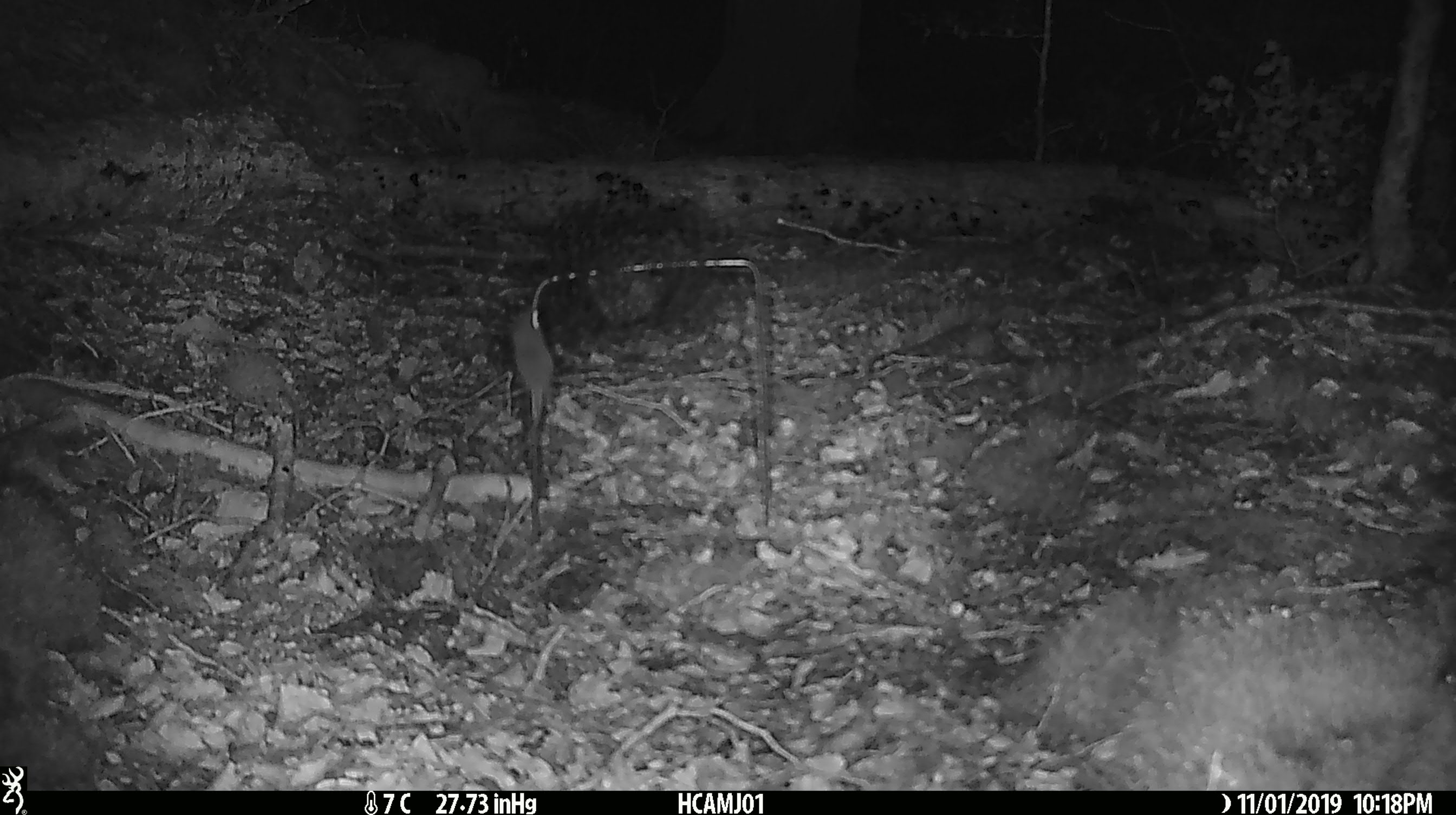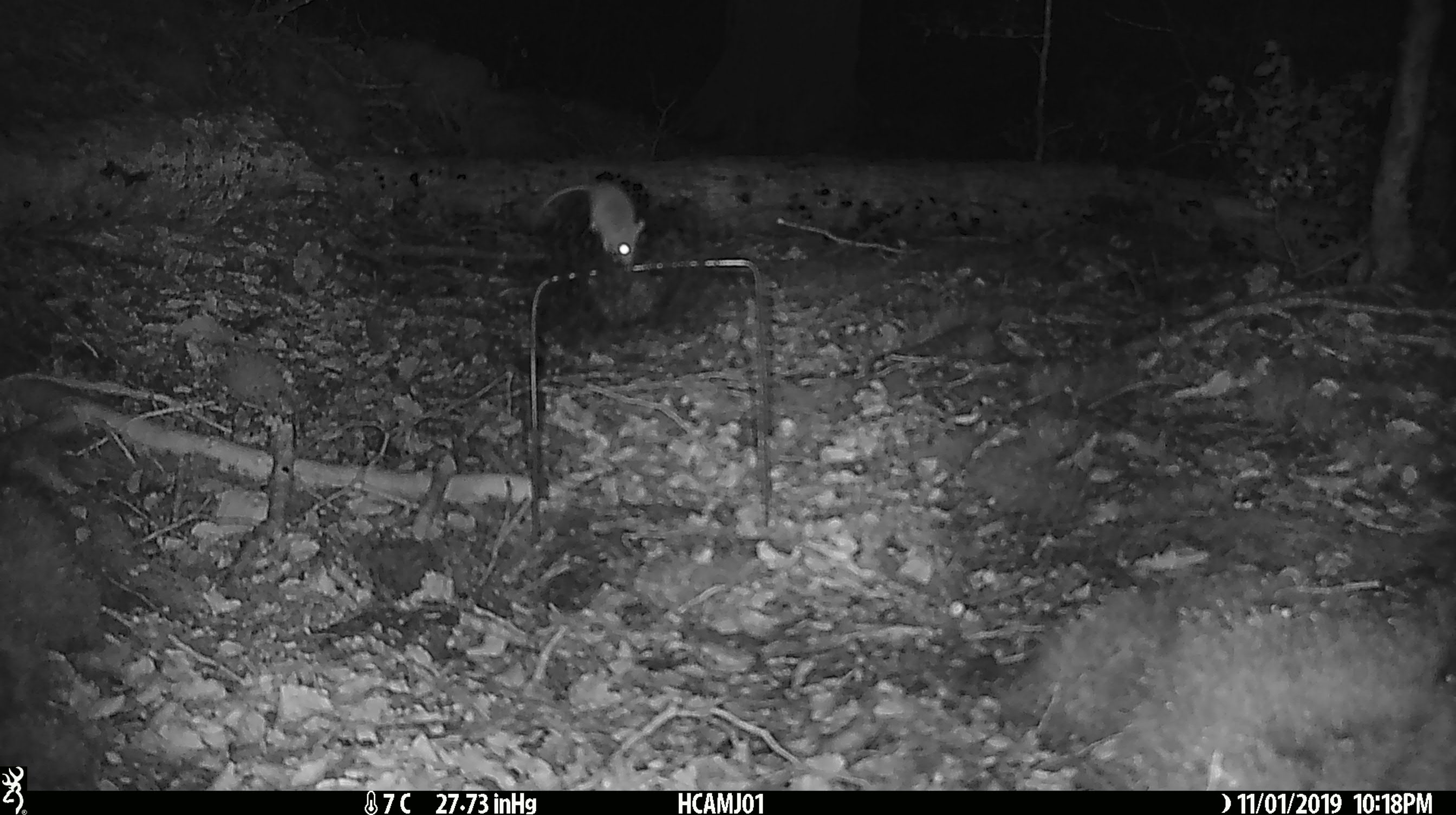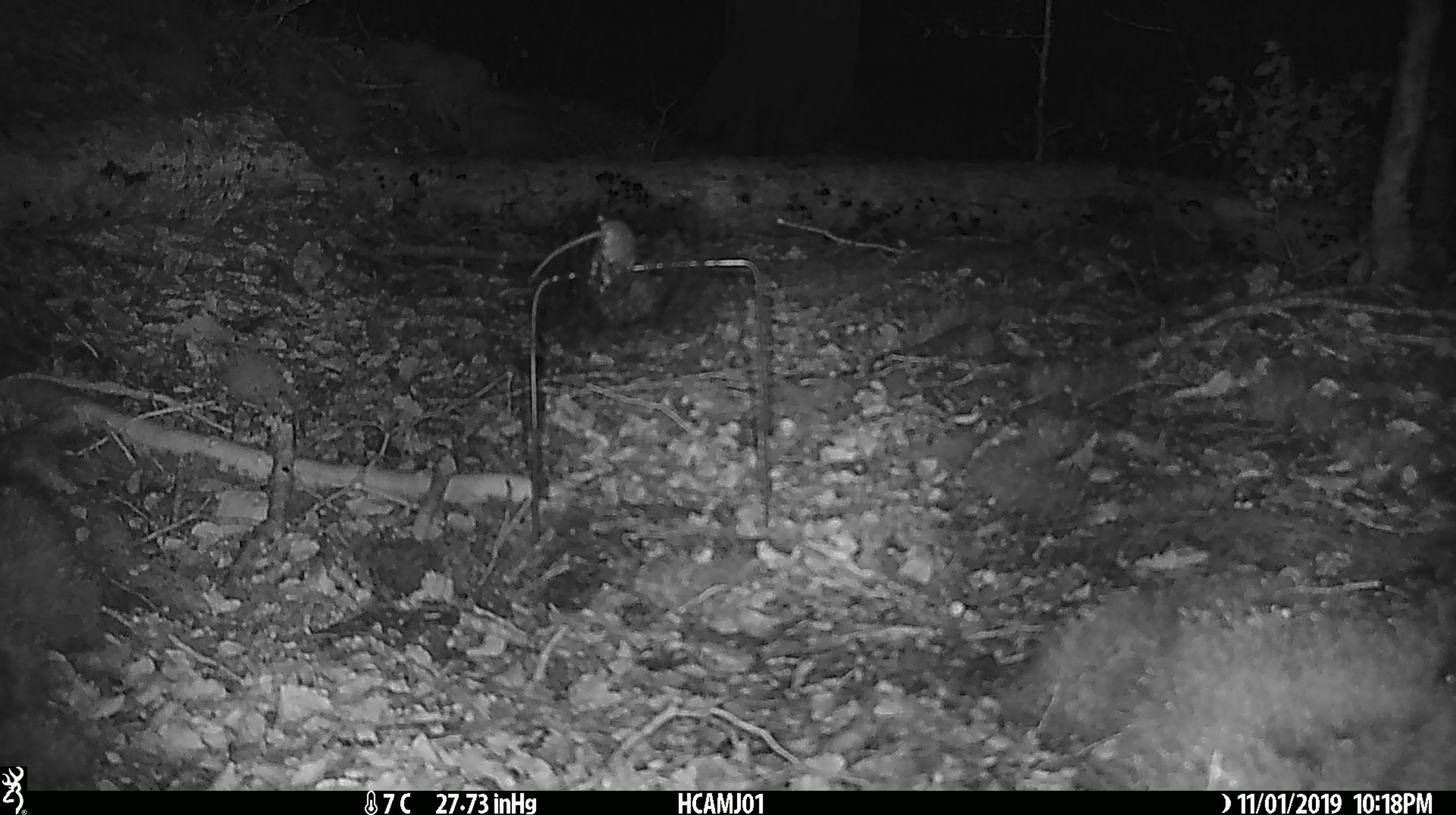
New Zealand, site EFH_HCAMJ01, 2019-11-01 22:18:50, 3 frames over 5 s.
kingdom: Animalia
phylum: Chordata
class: Mammalia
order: Rodentia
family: Muridae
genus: Mus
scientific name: Mus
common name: mouse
Mouse (Mus).